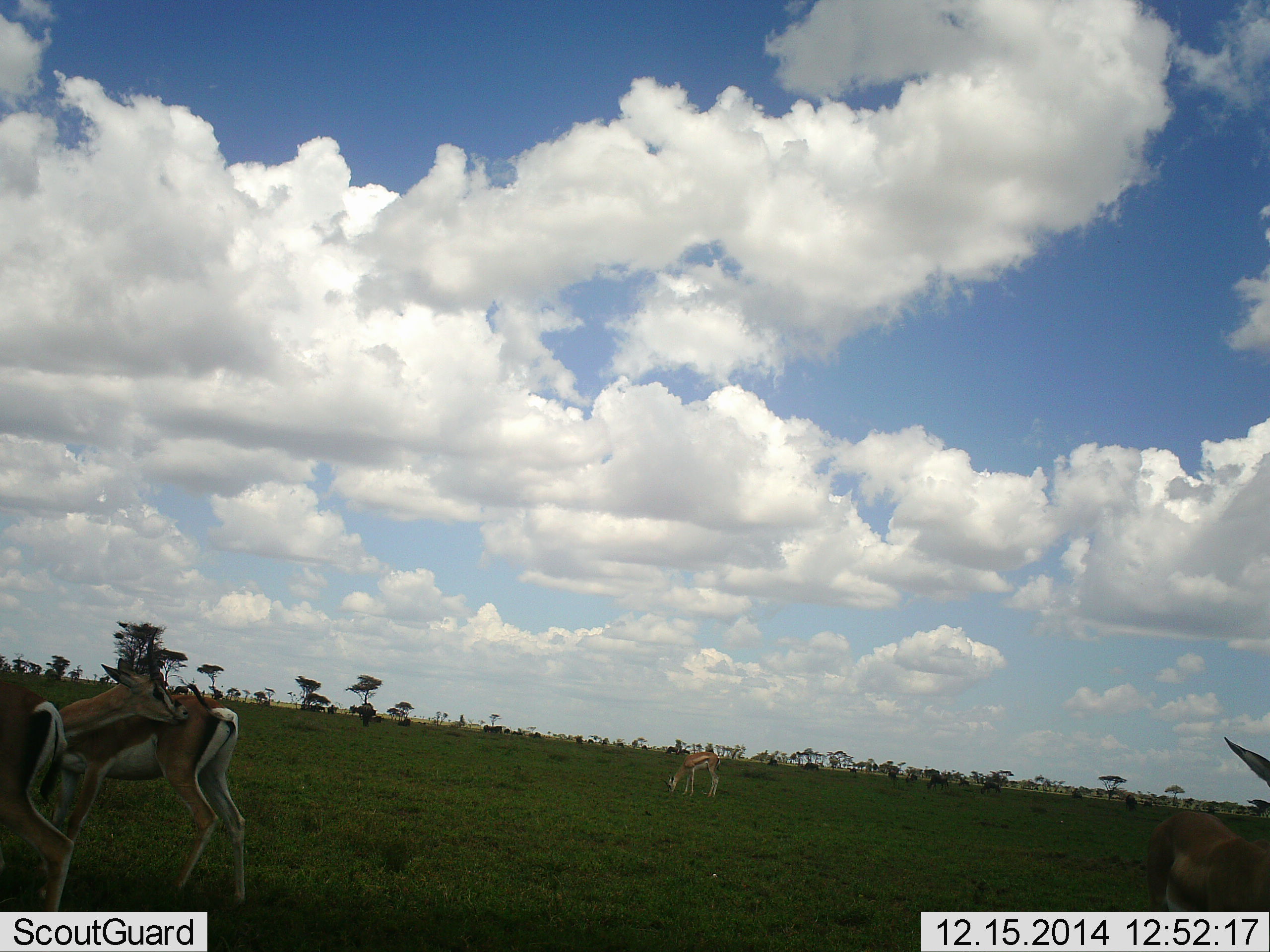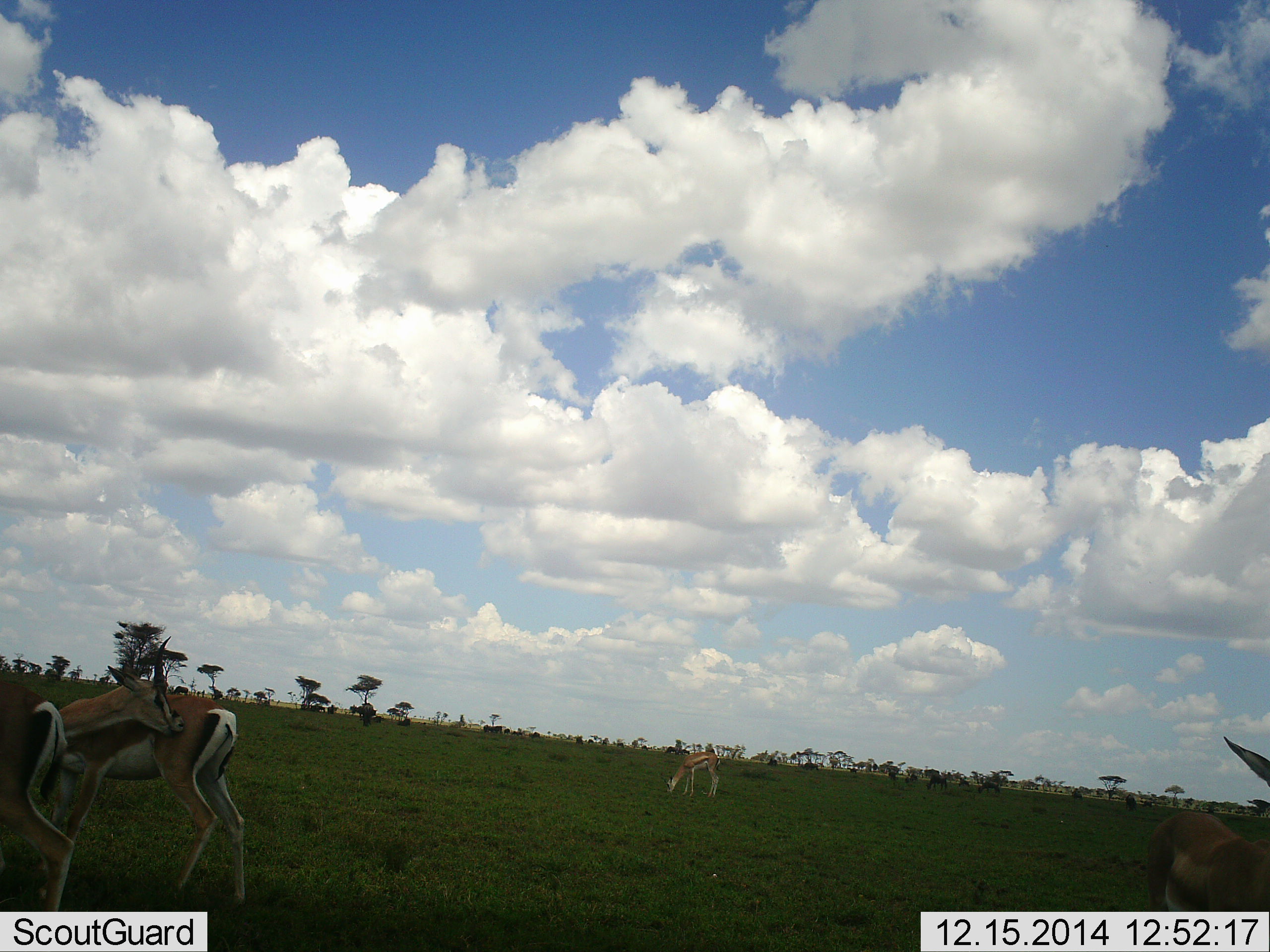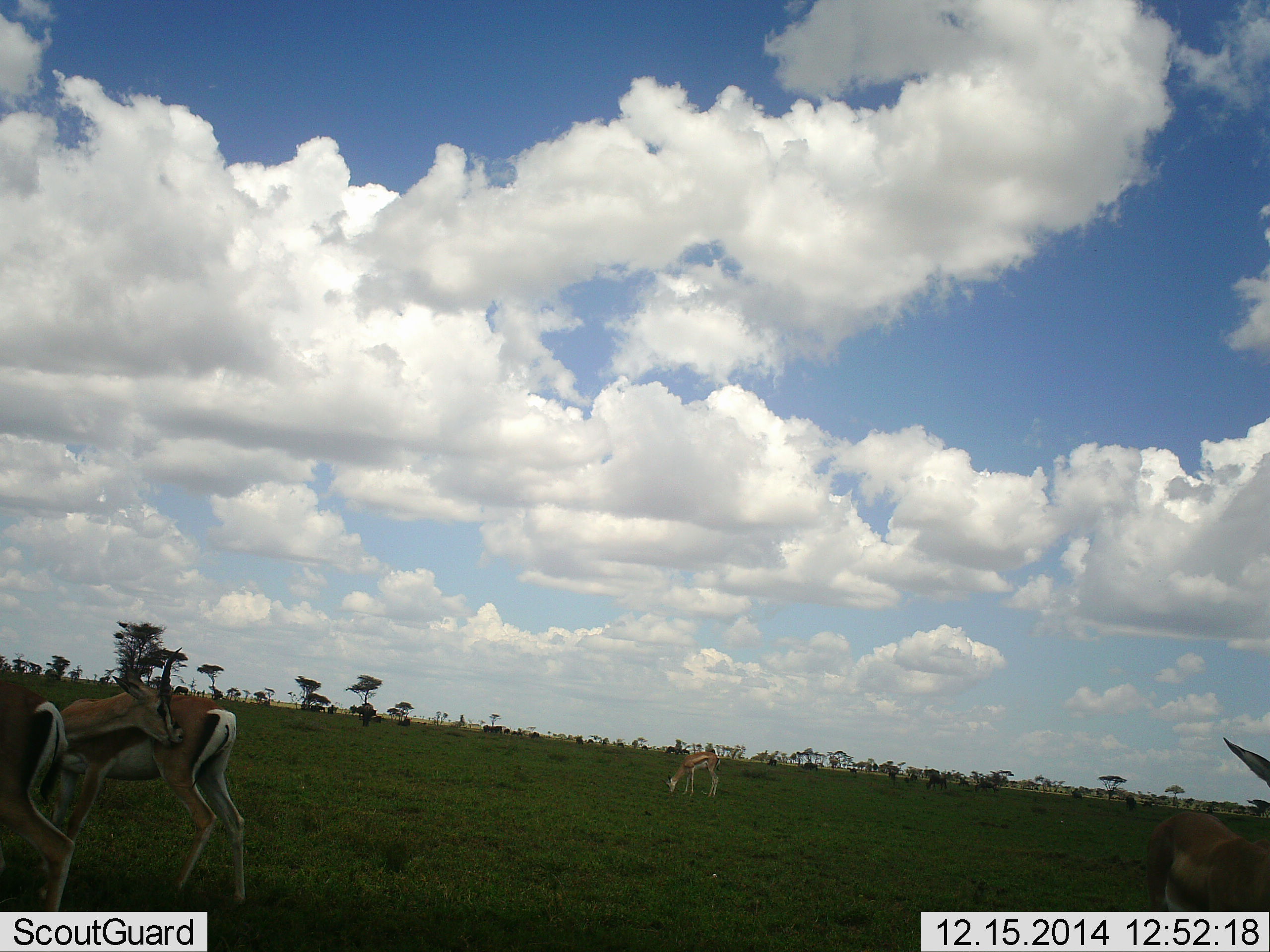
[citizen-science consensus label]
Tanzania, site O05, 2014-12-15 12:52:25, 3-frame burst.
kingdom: Animalia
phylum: Chordata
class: Mammalia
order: Artiodactyla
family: Bovidae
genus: Eudorcas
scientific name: Eudorcas thomsonii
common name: thomson's gazelle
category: gazellethomsons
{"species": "gazellethomsons (thomson's gazelle) (Eudorcas thomsonii)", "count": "4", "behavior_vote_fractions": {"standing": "100%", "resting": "0%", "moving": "10%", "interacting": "0%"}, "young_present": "10%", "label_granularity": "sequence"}